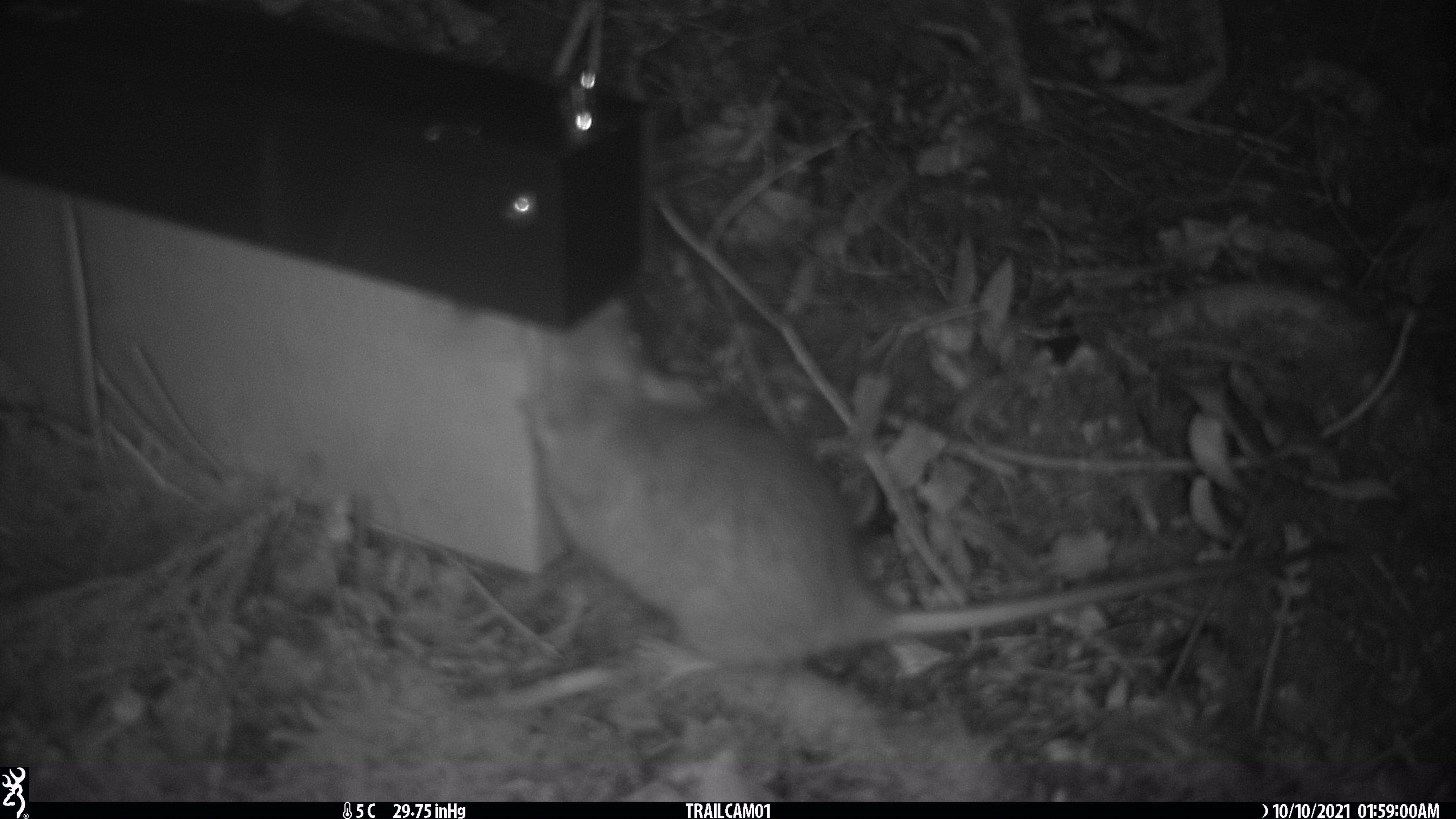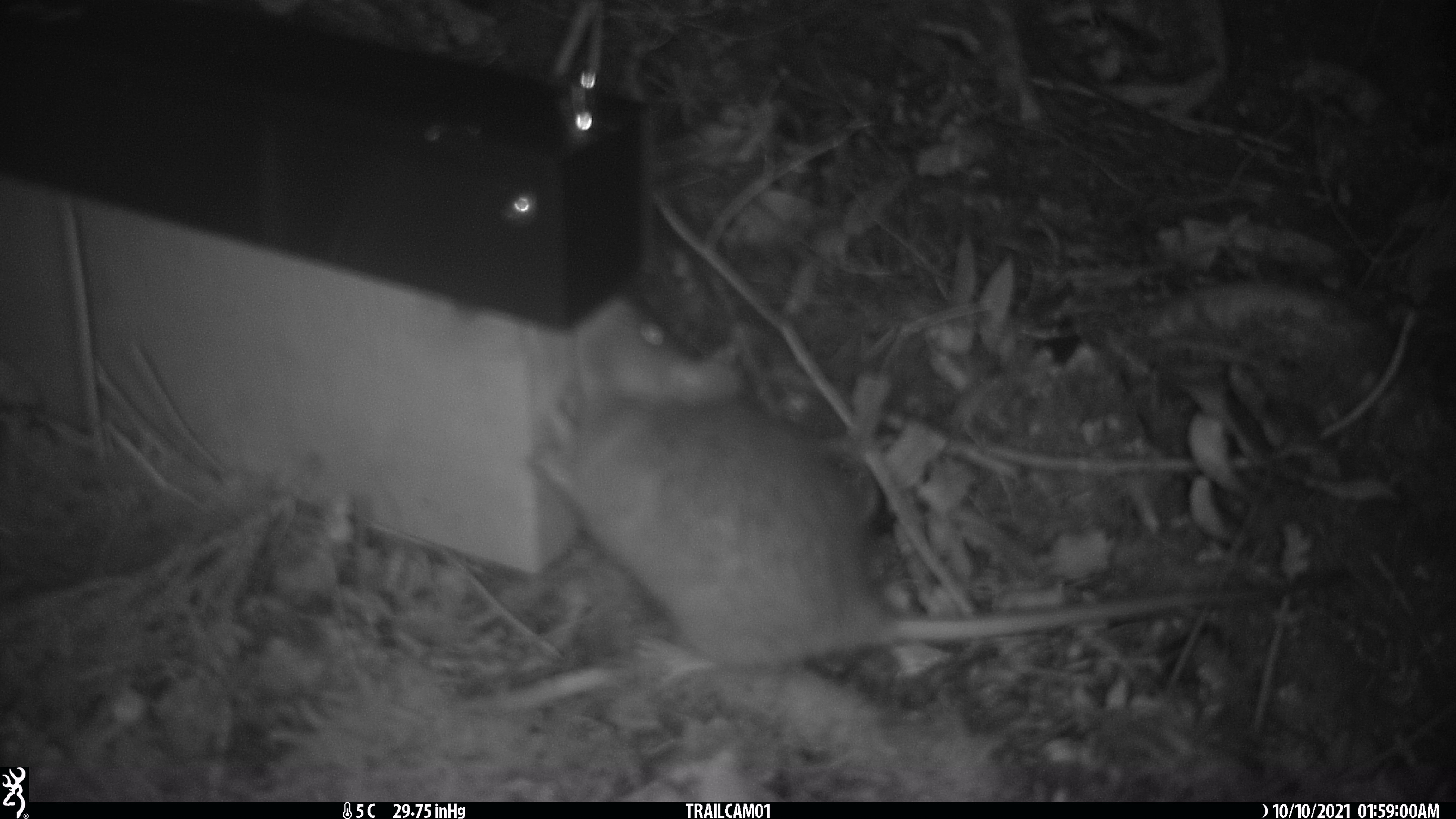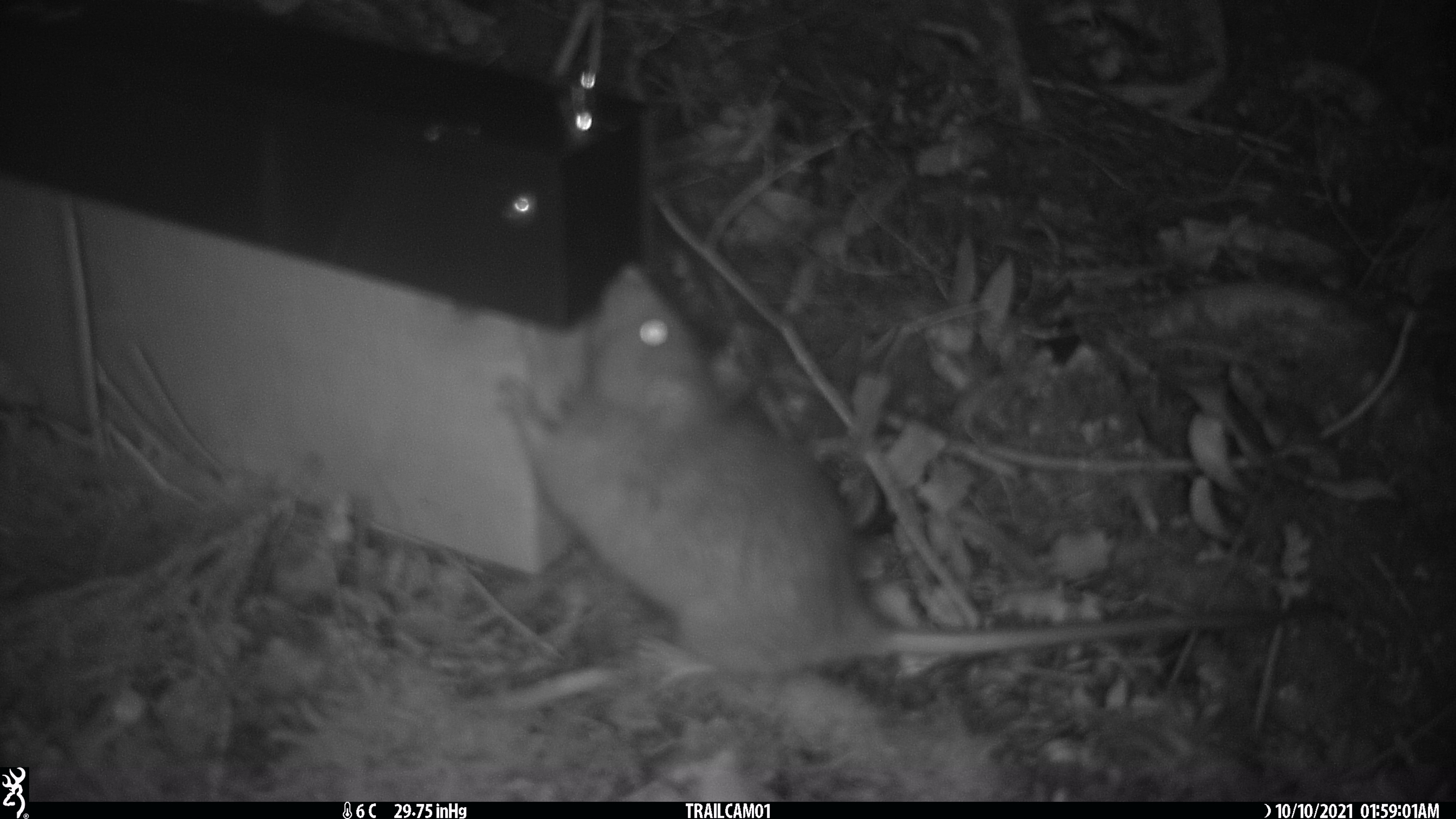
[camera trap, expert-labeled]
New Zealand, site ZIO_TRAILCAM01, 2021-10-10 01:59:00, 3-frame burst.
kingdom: Animalia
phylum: Chordata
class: Mammalia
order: Rodentia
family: Muridae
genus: Rattus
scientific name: Rattus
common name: rat